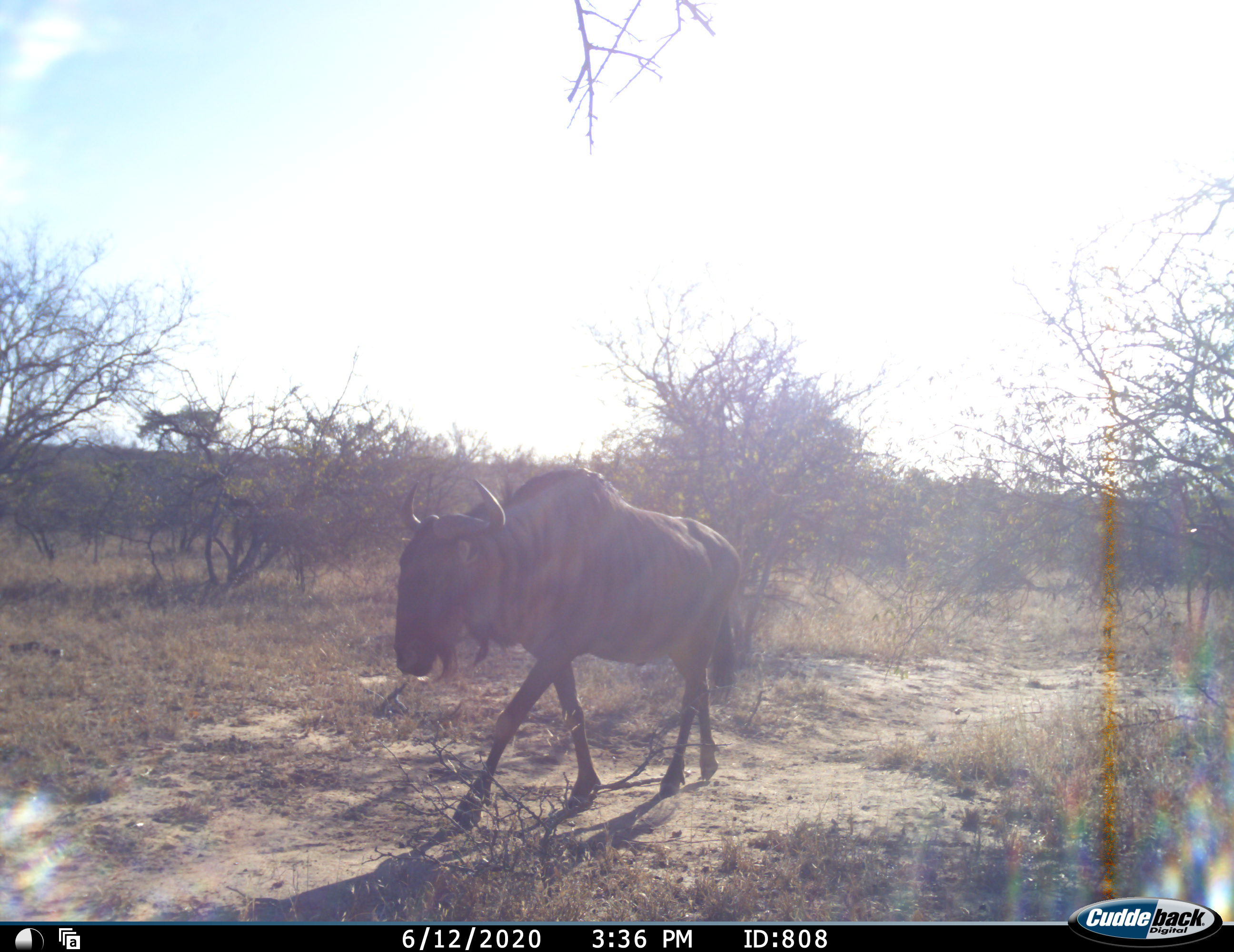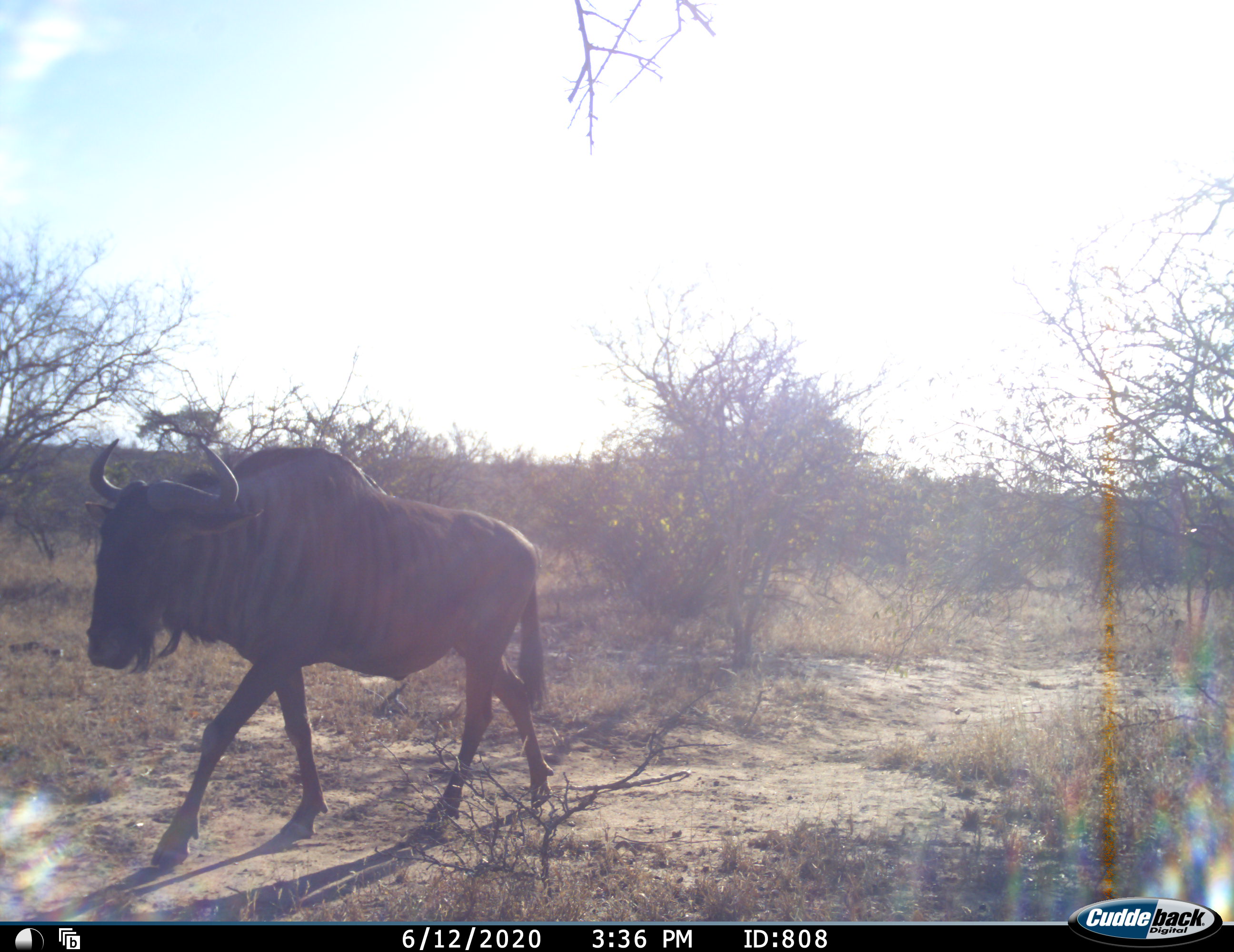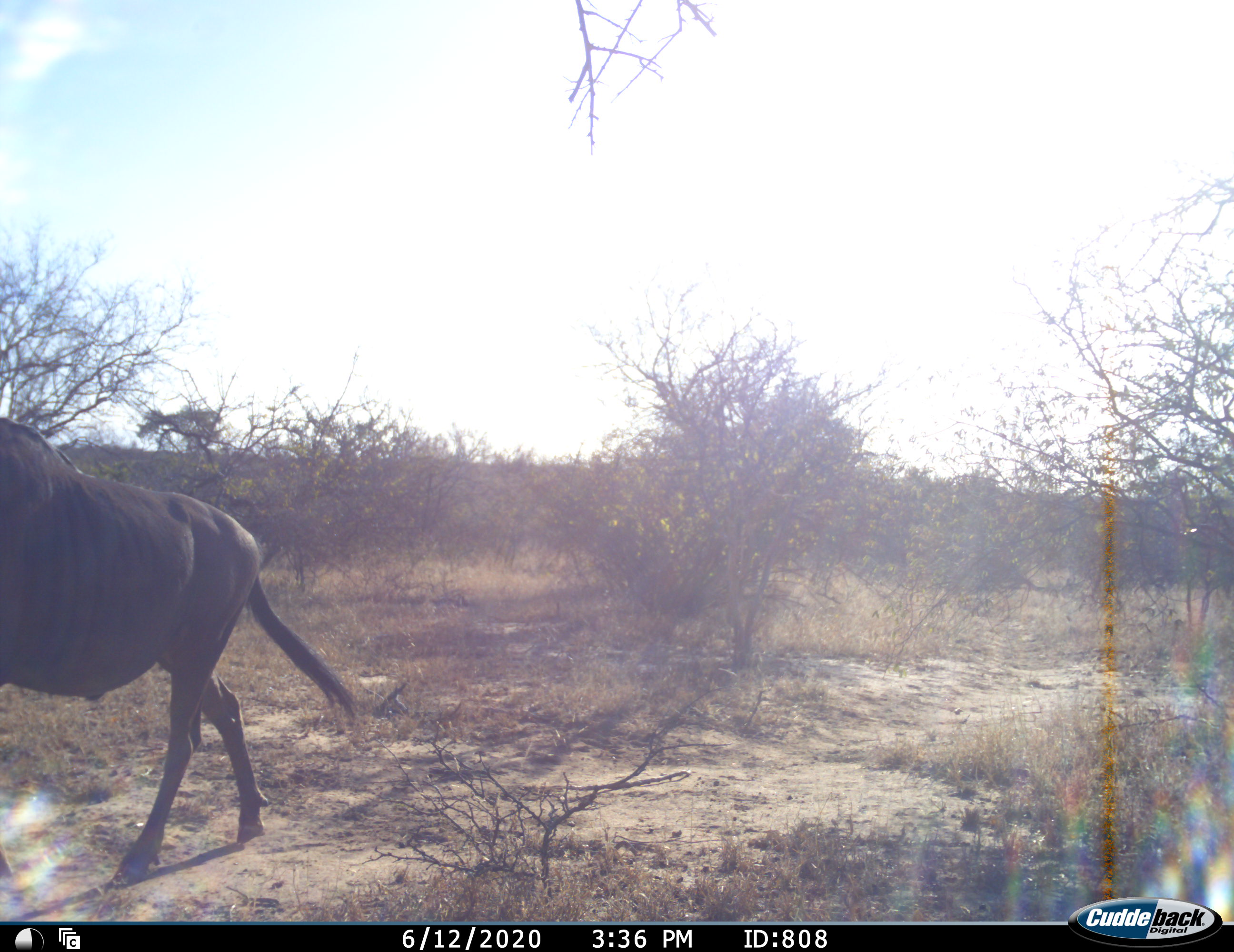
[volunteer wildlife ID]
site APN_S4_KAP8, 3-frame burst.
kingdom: Animalia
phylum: Chordata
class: Mammalia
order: Artiodactyla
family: Bovidae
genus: Connochaetes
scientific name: Connochaetes taurinus taurinus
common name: blue wildebeest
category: wildebeestblue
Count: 1.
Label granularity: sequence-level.